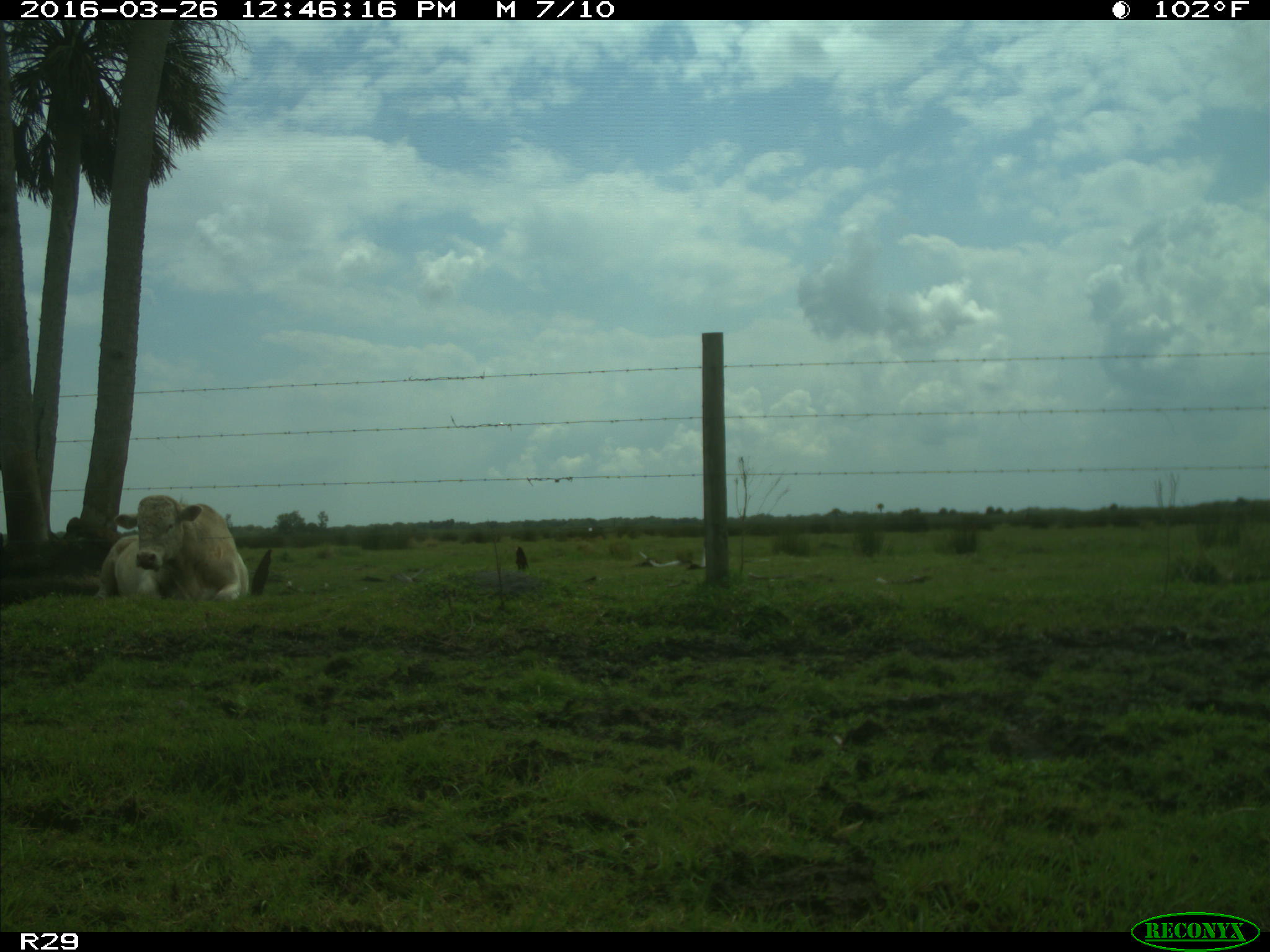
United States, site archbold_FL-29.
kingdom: Animalia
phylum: Chordata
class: Mammalia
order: Artiodactyla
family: Bovidae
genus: Bos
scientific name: Bos taurus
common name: domestic cow